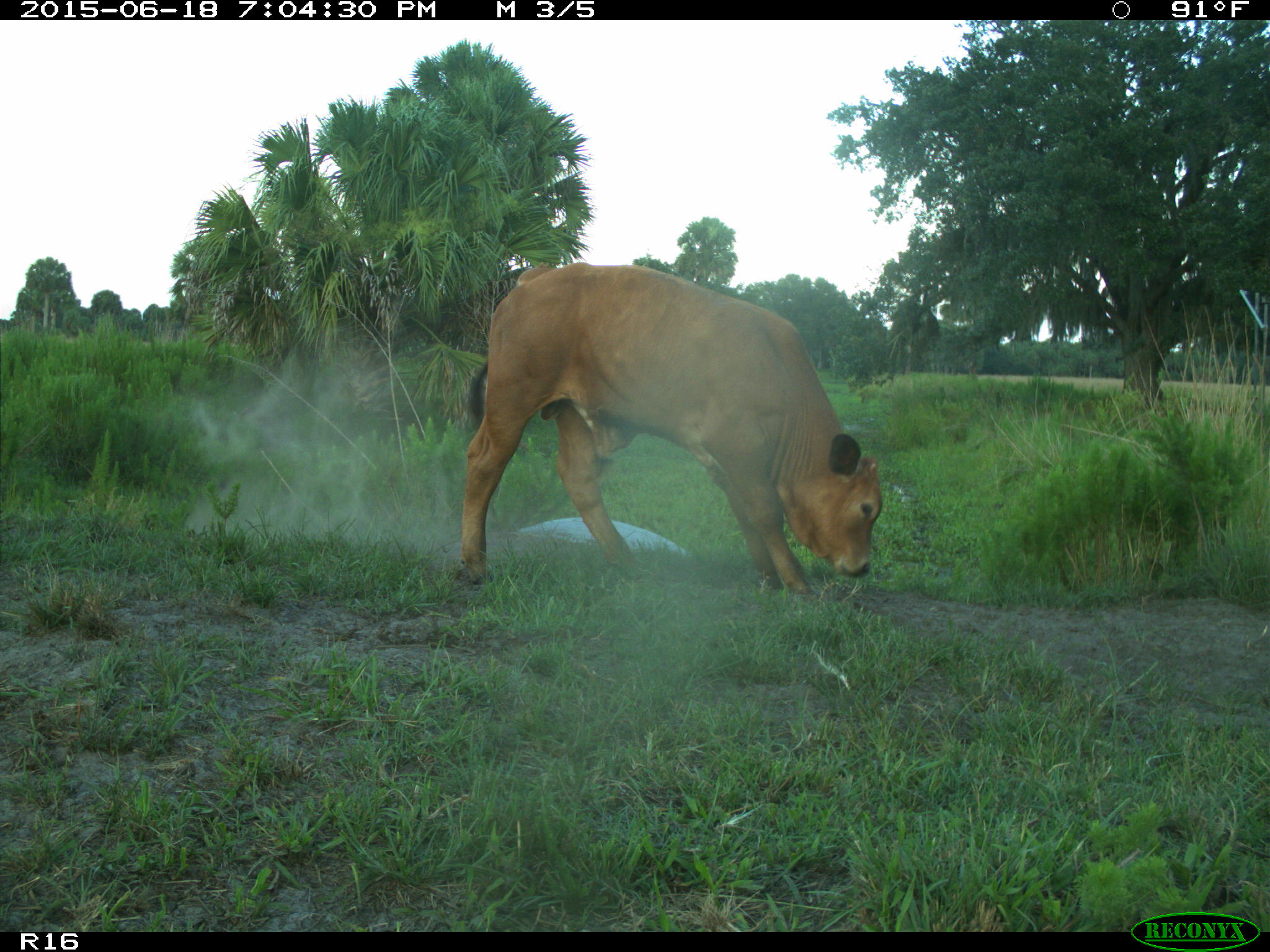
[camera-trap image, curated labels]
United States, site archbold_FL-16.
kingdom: Animalia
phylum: Chordata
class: Mammalia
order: Artiodactyla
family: Bovidae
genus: Bos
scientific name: Bos taurus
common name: domestic cow